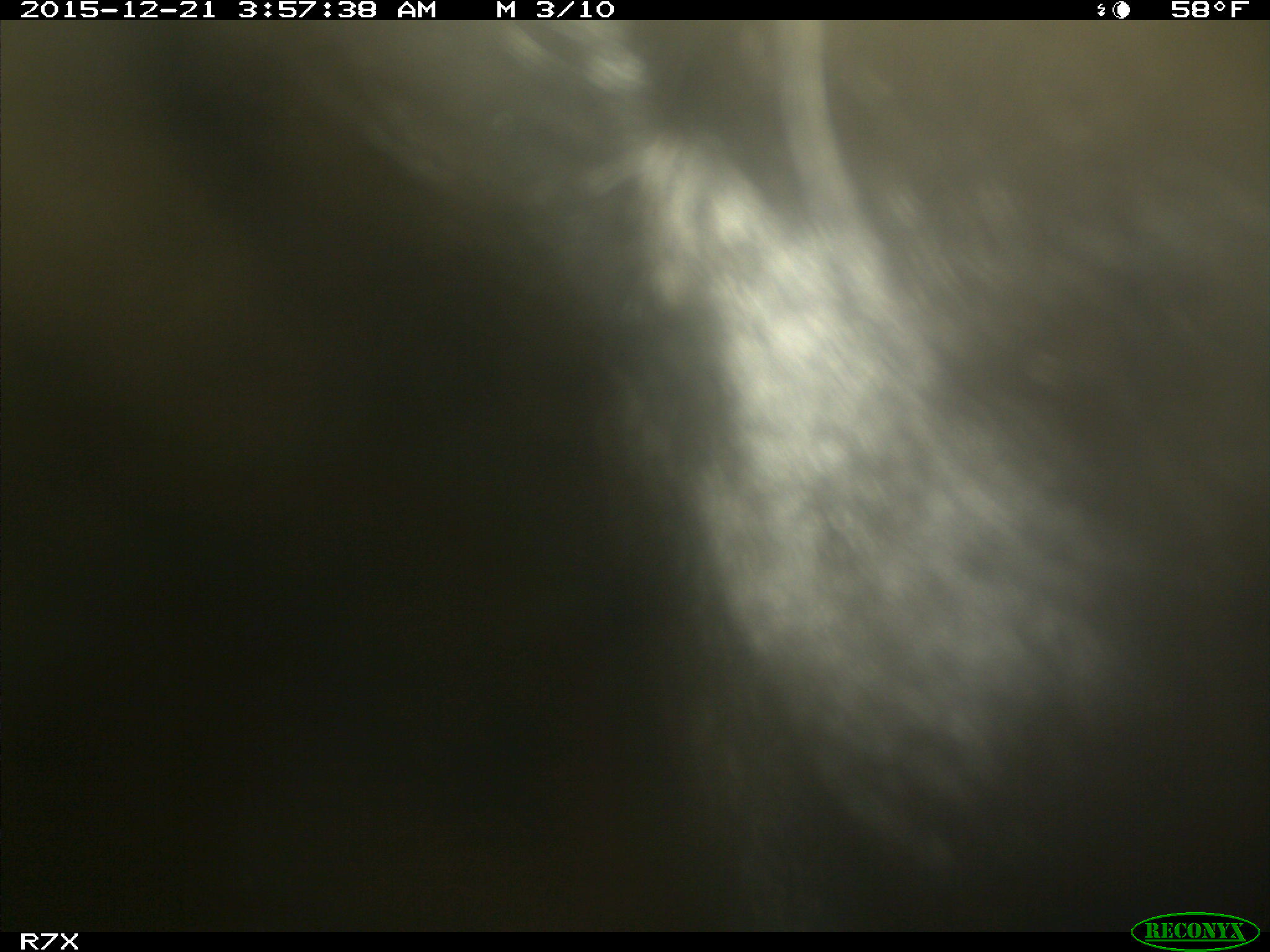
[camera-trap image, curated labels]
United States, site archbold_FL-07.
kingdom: Animalia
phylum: Chordata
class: Mammalia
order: Artiodactyla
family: Bovidae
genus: Bos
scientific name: Bos taurus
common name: domestic cow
Bos taurus (domestic cow).